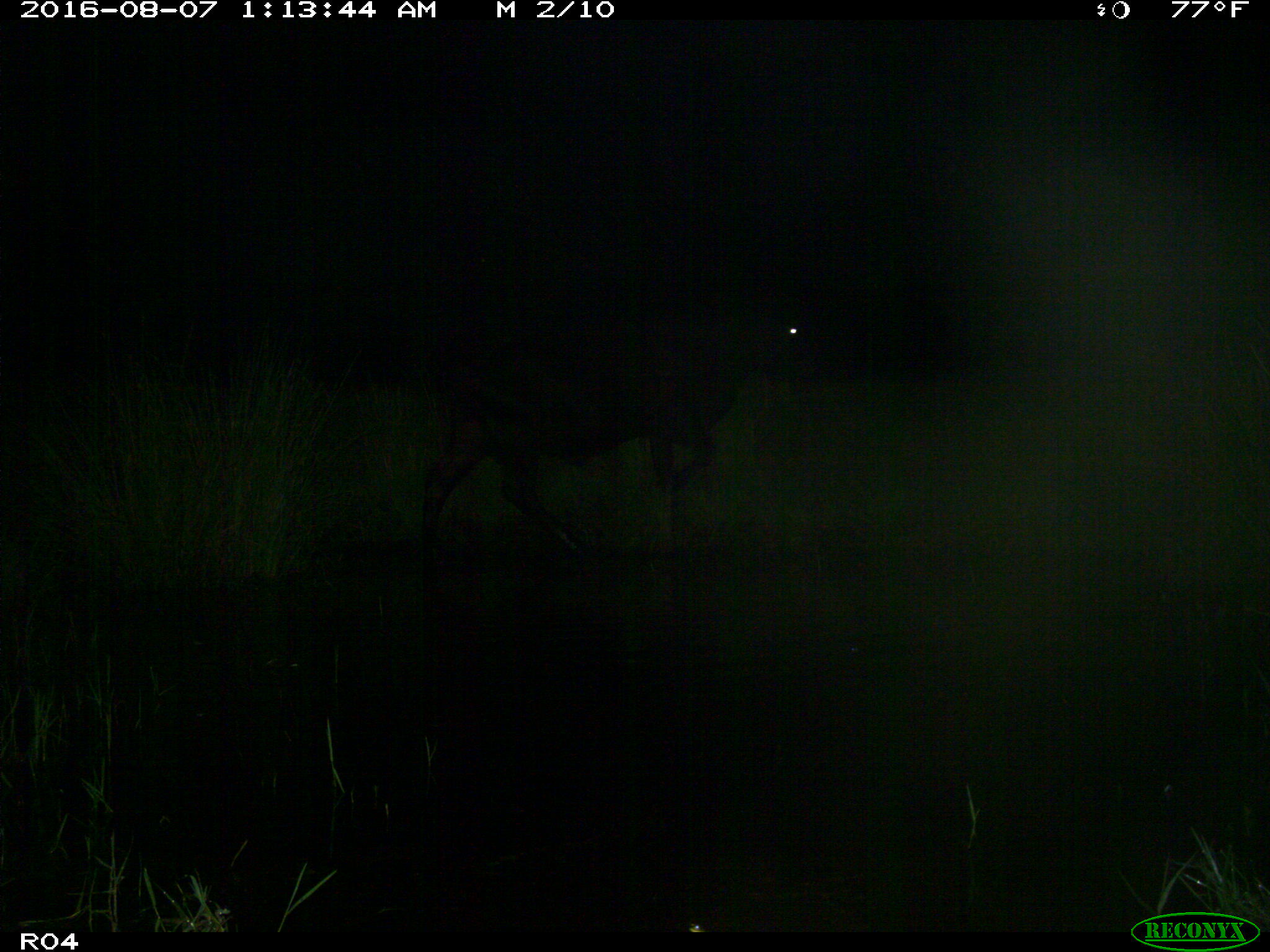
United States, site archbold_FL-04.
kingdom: Animalia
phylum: Chordata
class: Mammalia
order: Artiodactyla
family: Bovidae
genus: Bos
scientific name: Bos taurus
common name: domestic cow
Bos taurus (domestic cow).